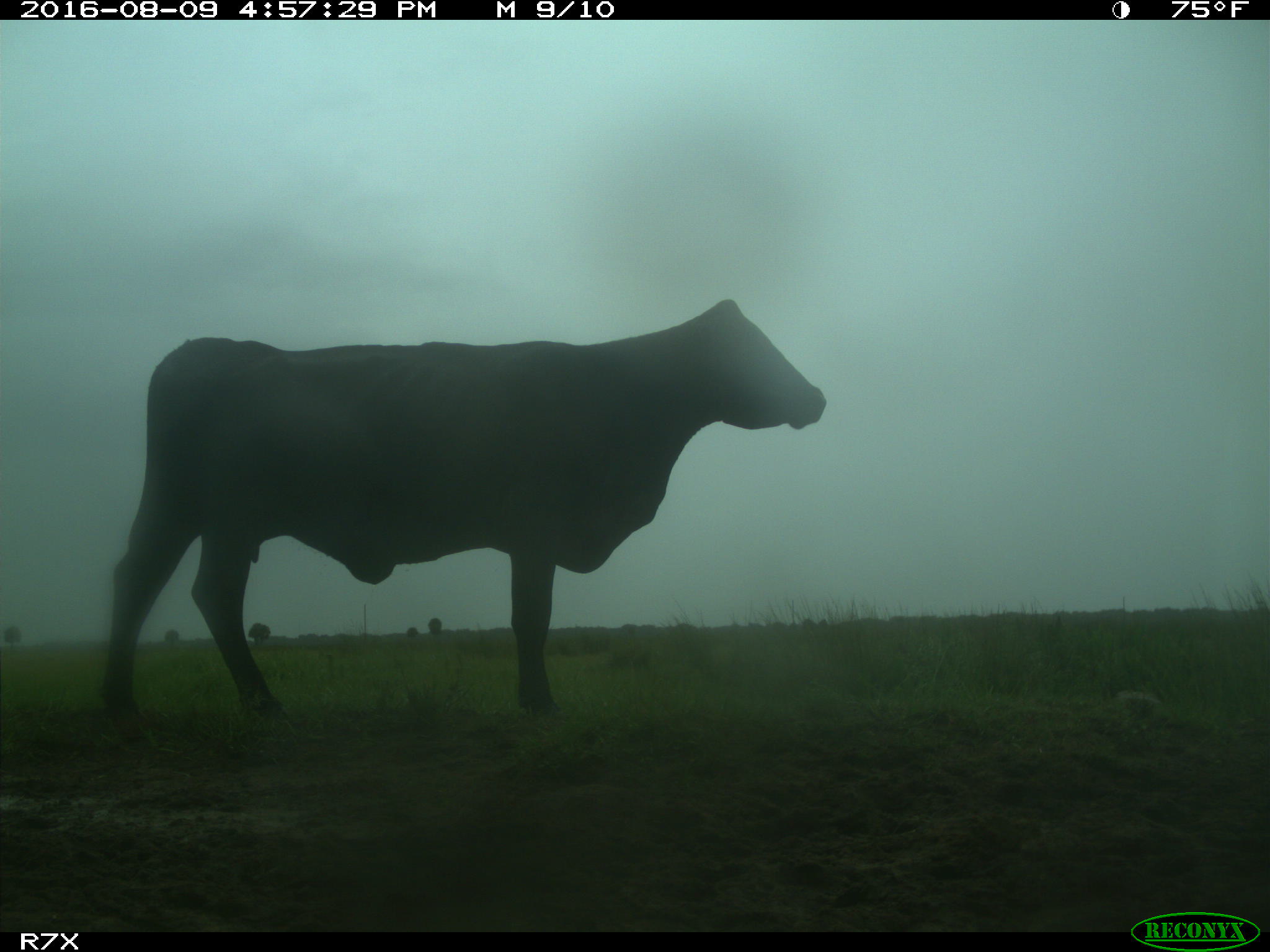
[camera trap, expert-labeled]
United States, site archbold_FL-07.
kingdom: Animalia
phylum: Chordata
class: Mammalia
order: Artiodactyla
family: Bovidae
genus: Bos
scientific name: Bos taurus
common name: domestic cow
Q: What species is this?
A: Bos taurus (domestic cow).